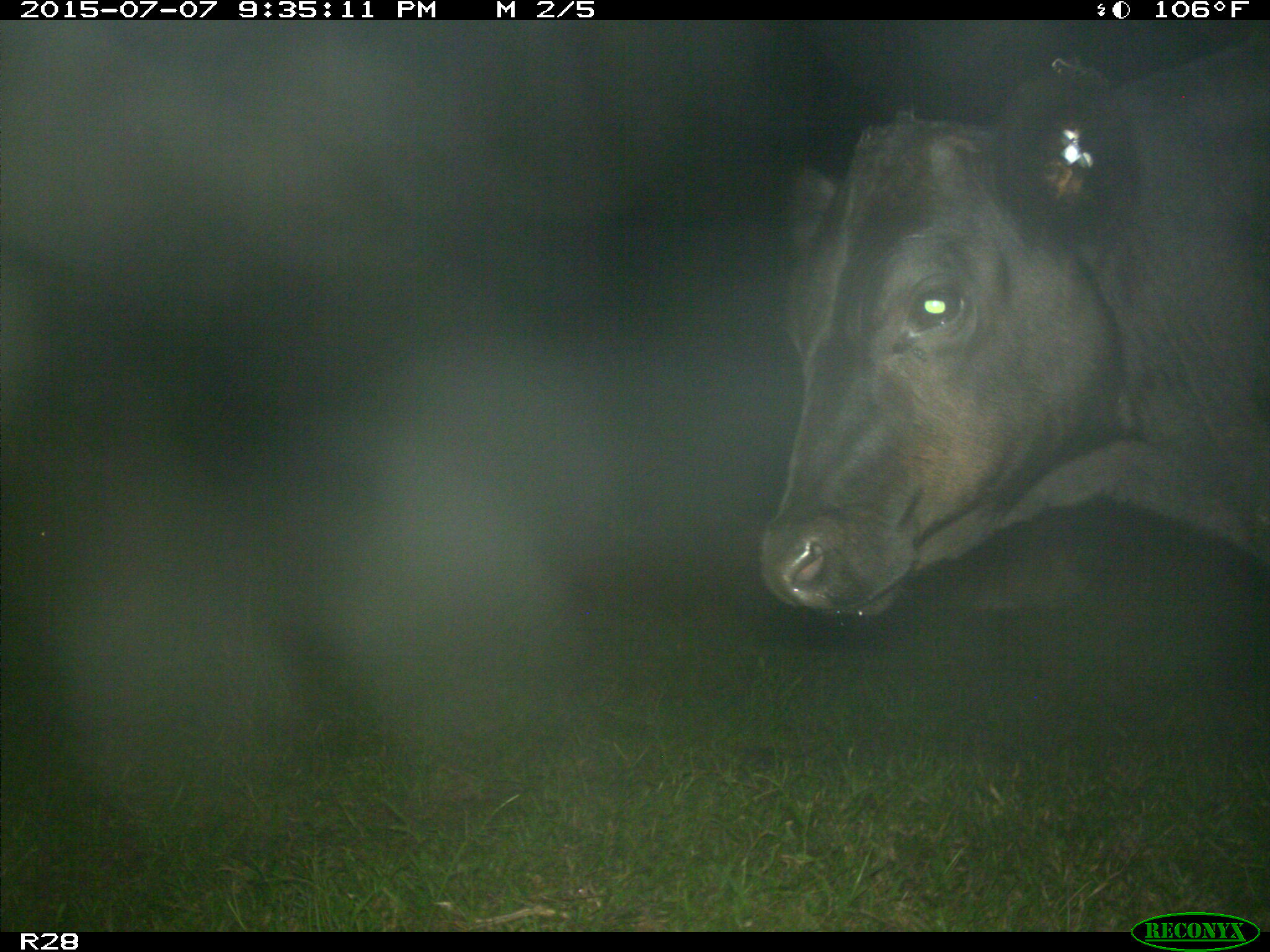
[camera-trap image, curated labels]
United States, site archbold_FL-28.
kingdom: Animalia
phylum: Chordata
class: Mammalia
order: Artiodactyla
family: Bovidae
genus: Bos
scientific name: Bos taurus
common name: domestic cow